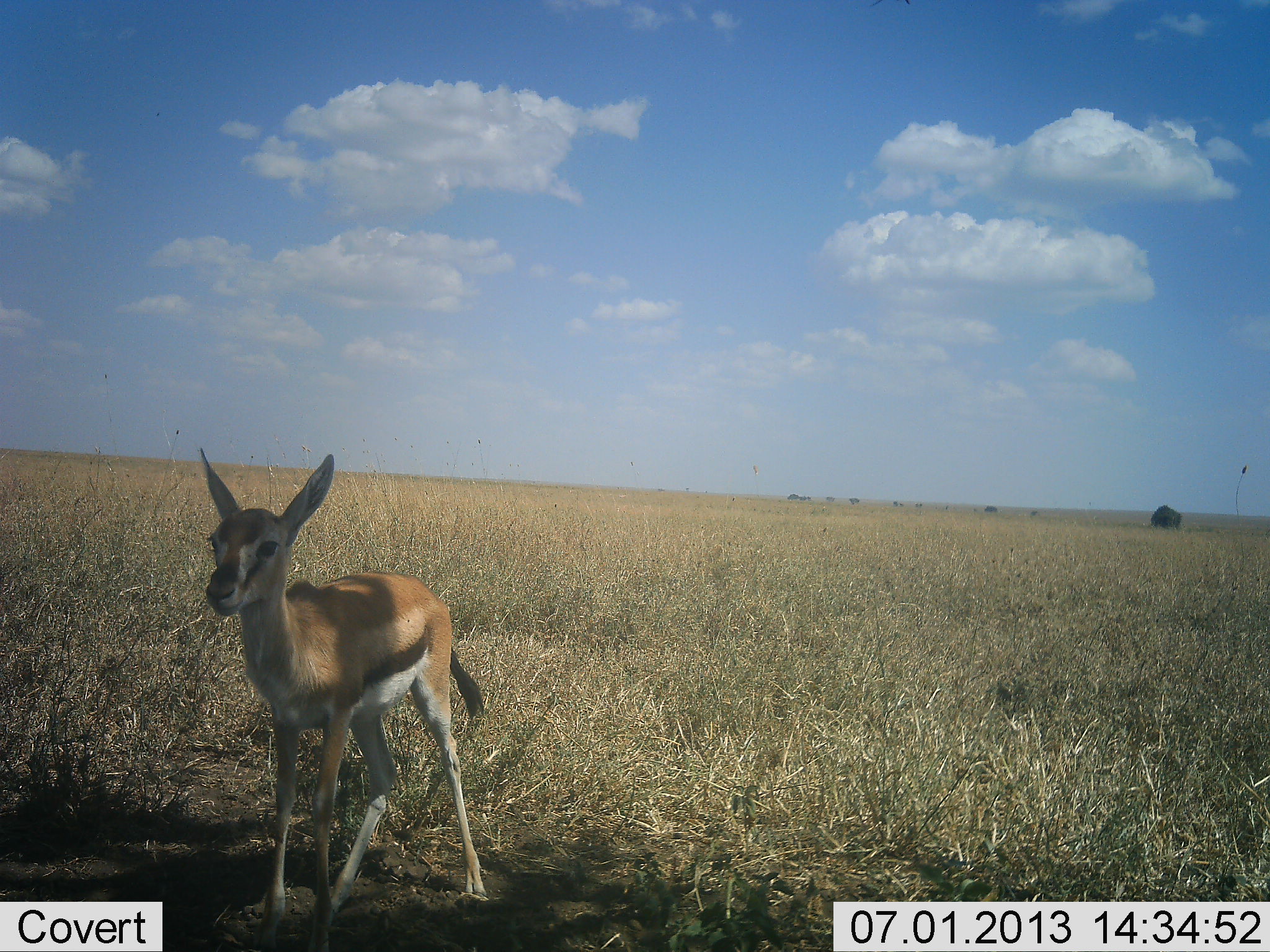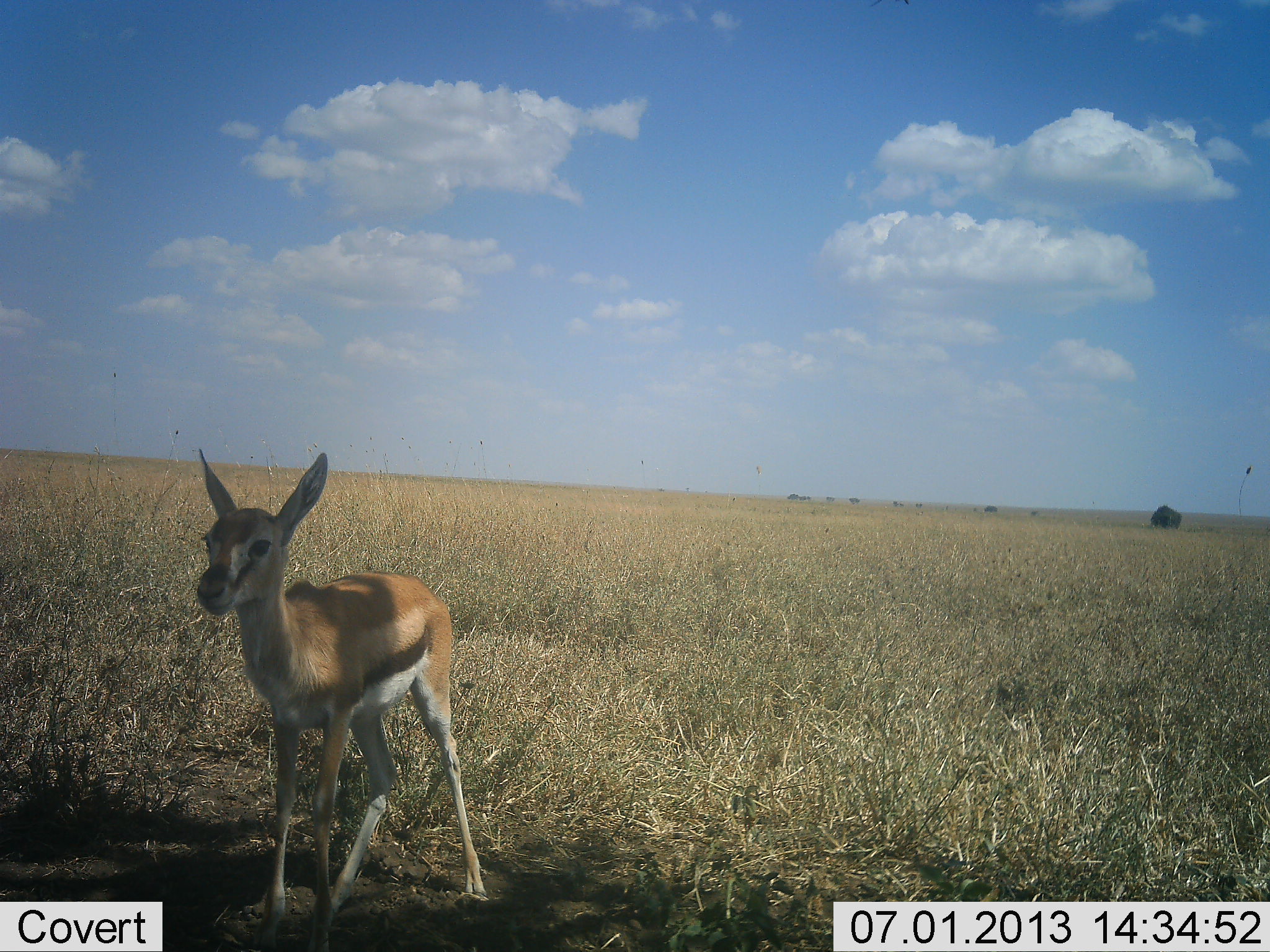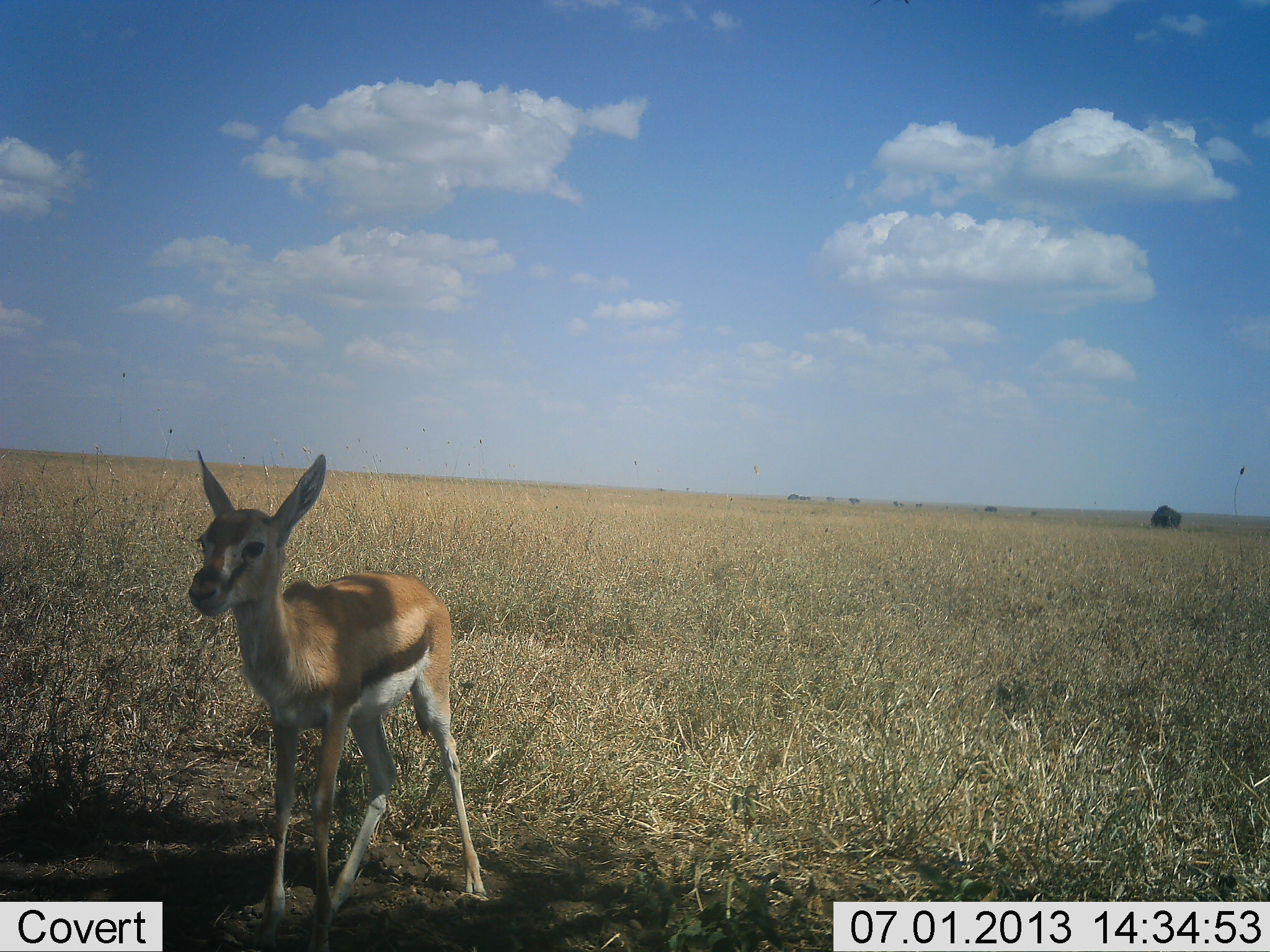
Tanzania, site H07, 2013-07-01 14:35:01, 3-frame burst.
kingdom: Animalia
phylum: Chordata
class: Mammalia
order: Artiodactyla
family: Bovidae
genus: Eudorcas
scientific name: Eudorcas thomsonii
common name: thomson's gazelle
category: gazellethomsons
Gazellethomsons (thomson's gazelle) (Eudorcas thomsonii), count 1. Behavior (volunteer vote fractions): standing 97%, resting 0%, moving 3%, interacting 0%. Young present (vote fraction): 53%. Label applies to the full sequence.